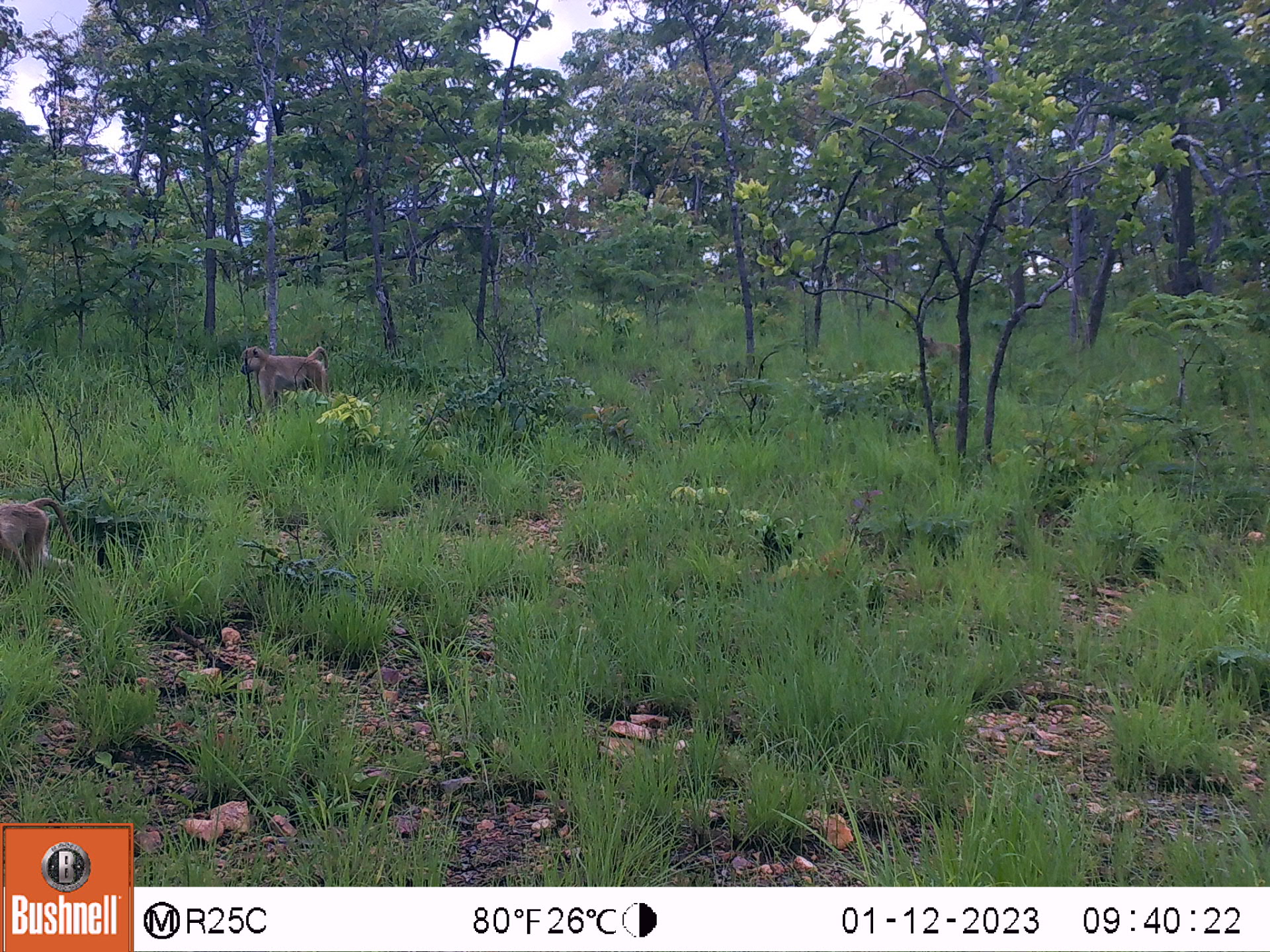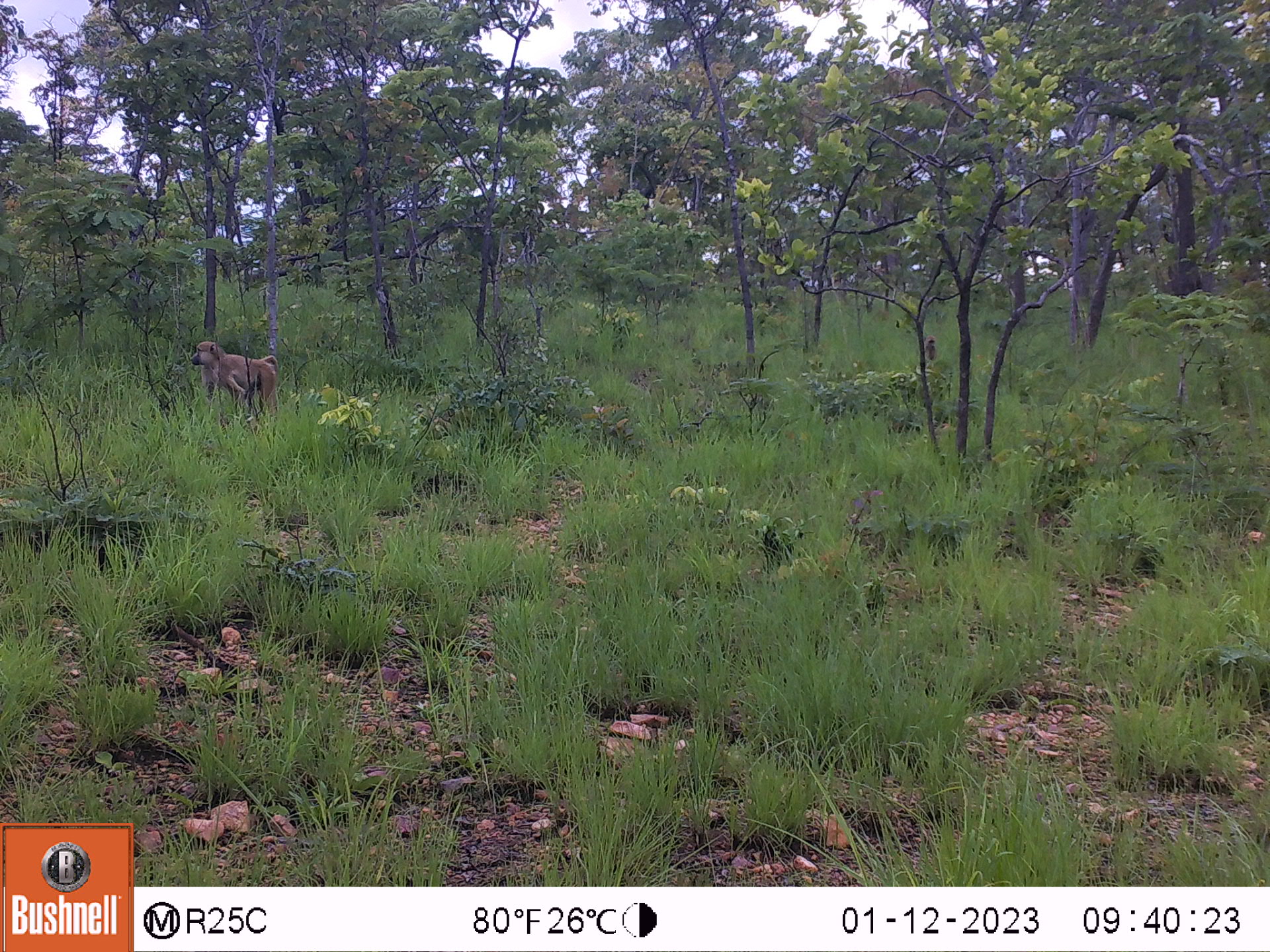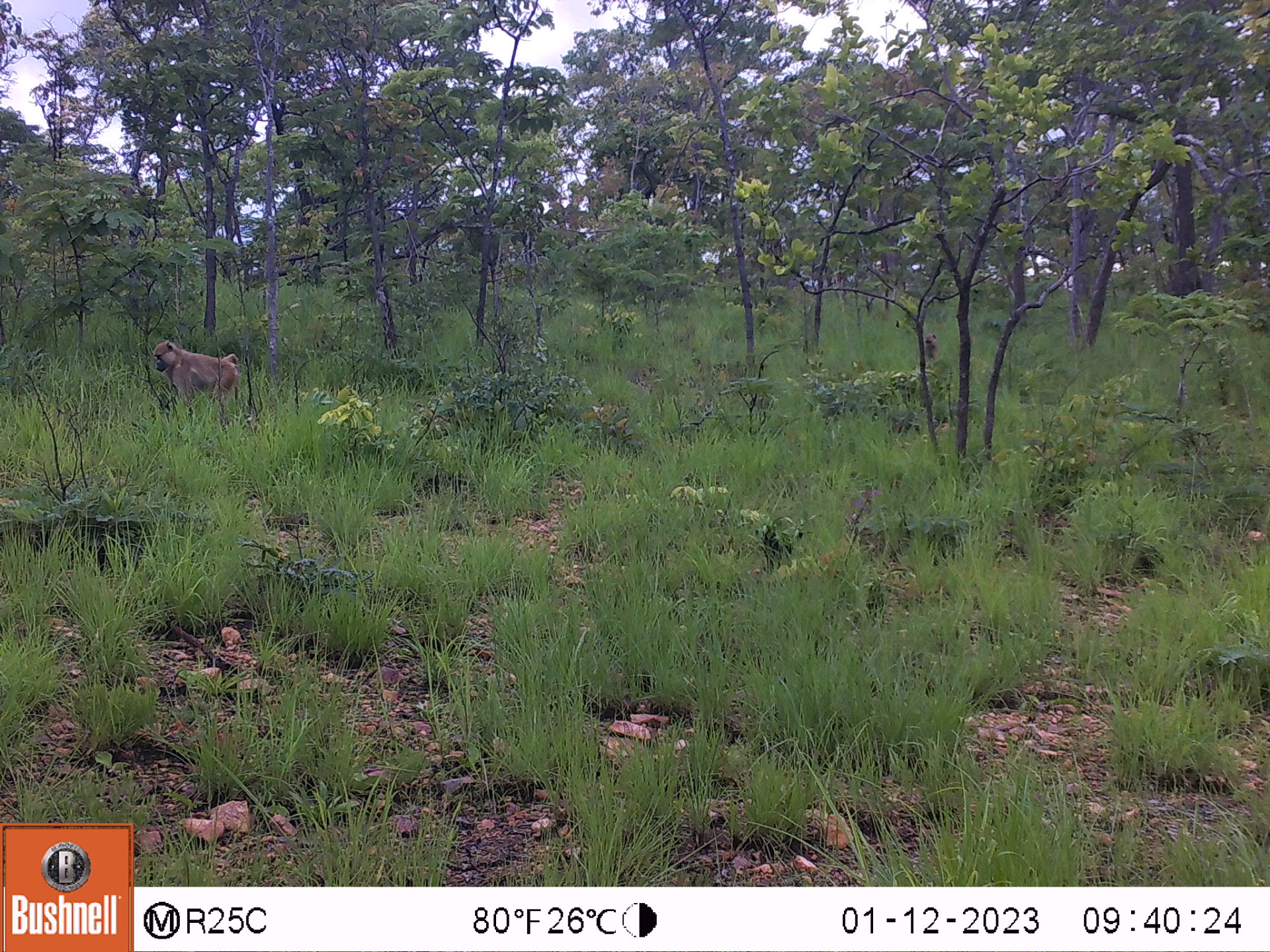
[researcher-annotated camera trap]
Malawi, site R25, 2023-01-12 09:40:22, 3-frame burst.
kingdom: Animalia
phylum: Chordata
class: Mammalia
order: Primates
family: Cercopithecidae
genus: Papio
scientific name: Papio cynocephalus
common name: yellow baboon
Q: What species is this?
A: Yellow baboon (Papio cynocephalus).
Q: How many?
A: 3.